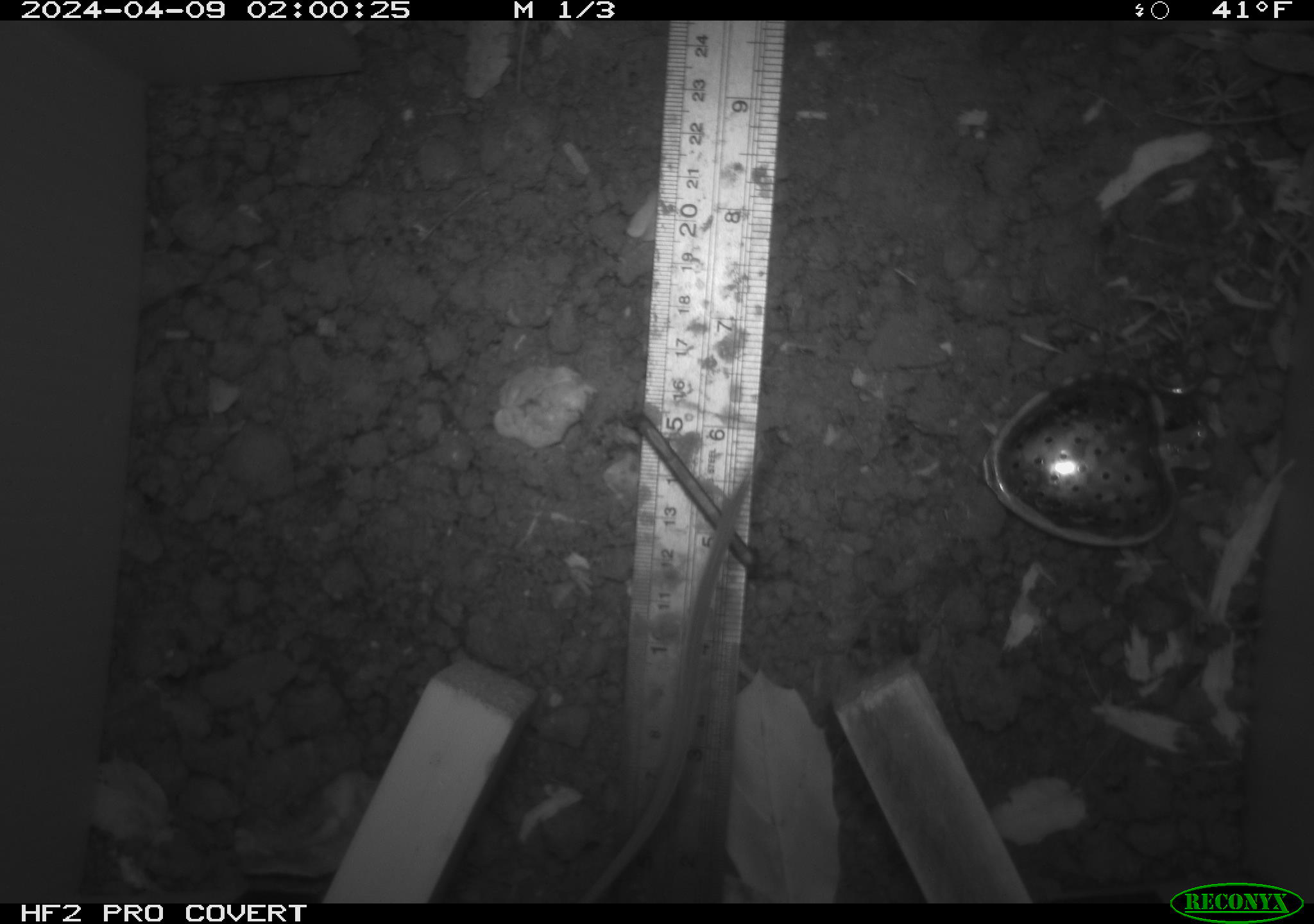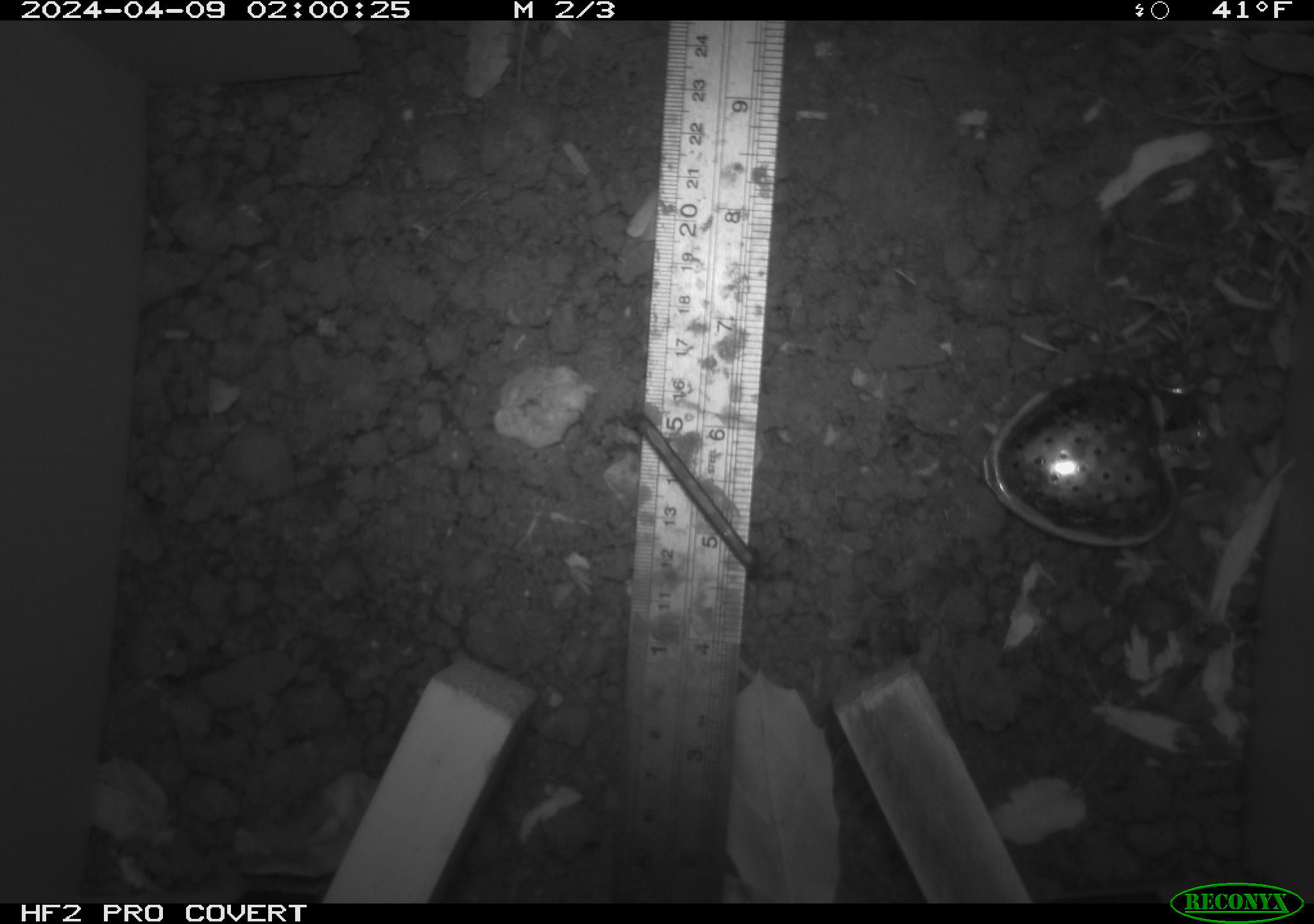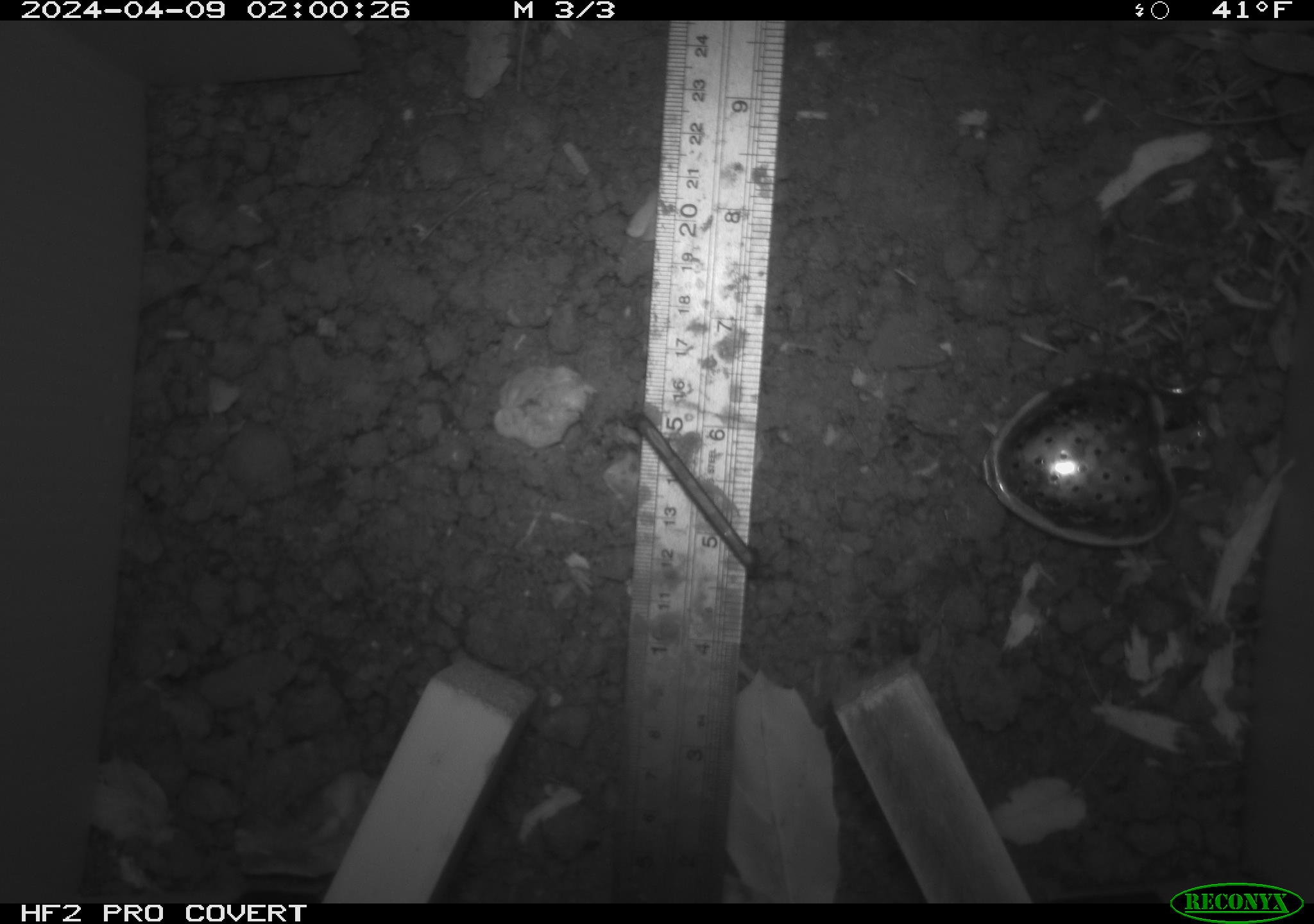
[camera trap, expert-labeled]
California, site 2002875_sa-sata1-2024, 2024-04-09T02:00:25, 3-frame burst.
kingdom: Animalia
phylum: Chordata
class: Mammalia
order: Rodentia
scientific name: Rodentia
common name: rodent